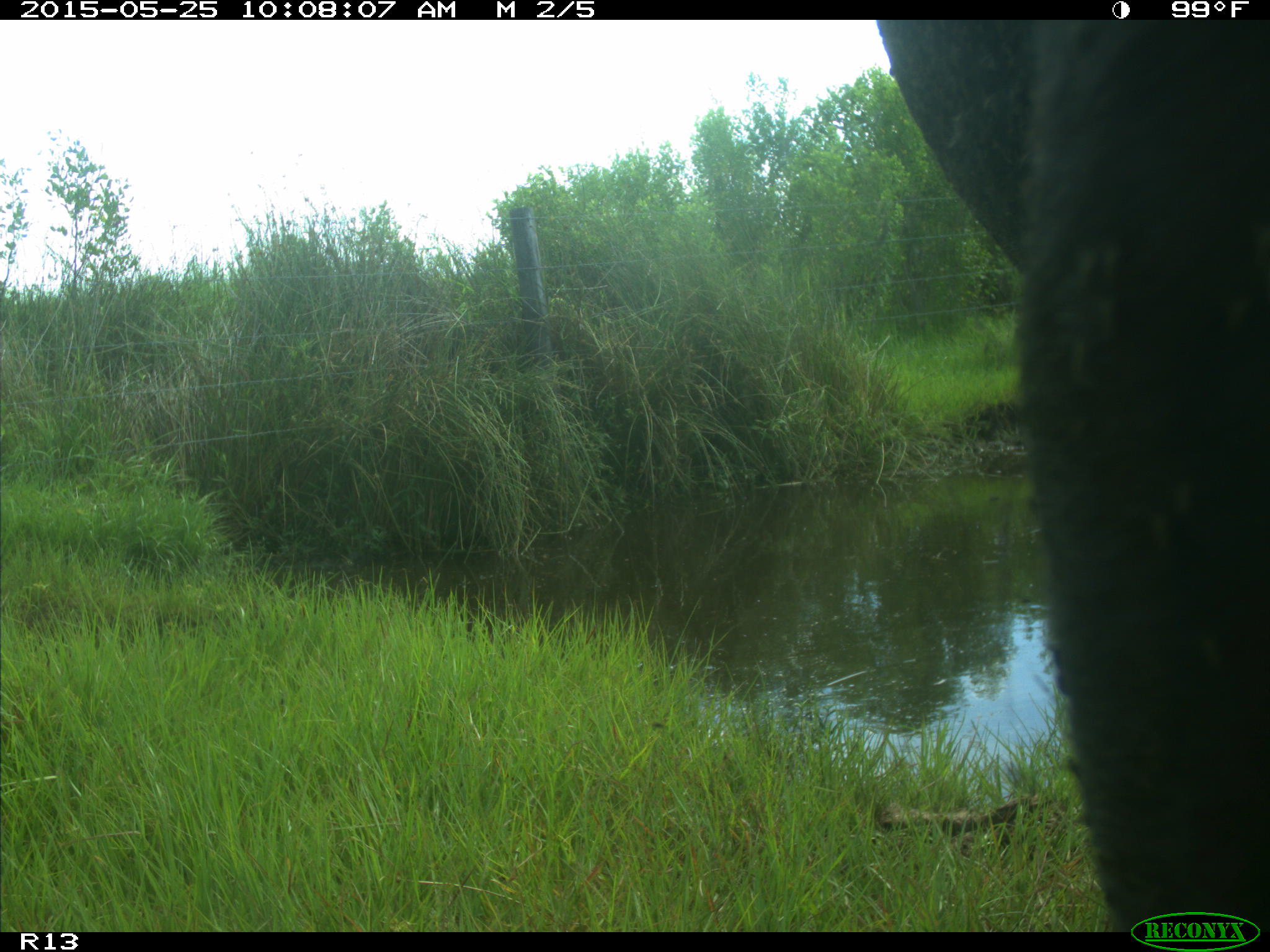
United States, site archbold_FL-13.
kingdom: Animalia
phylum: Chordata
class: Mammalia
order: Artiodactyla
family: Bovidae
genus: Bos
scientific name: Bos taurus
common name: domestic cow